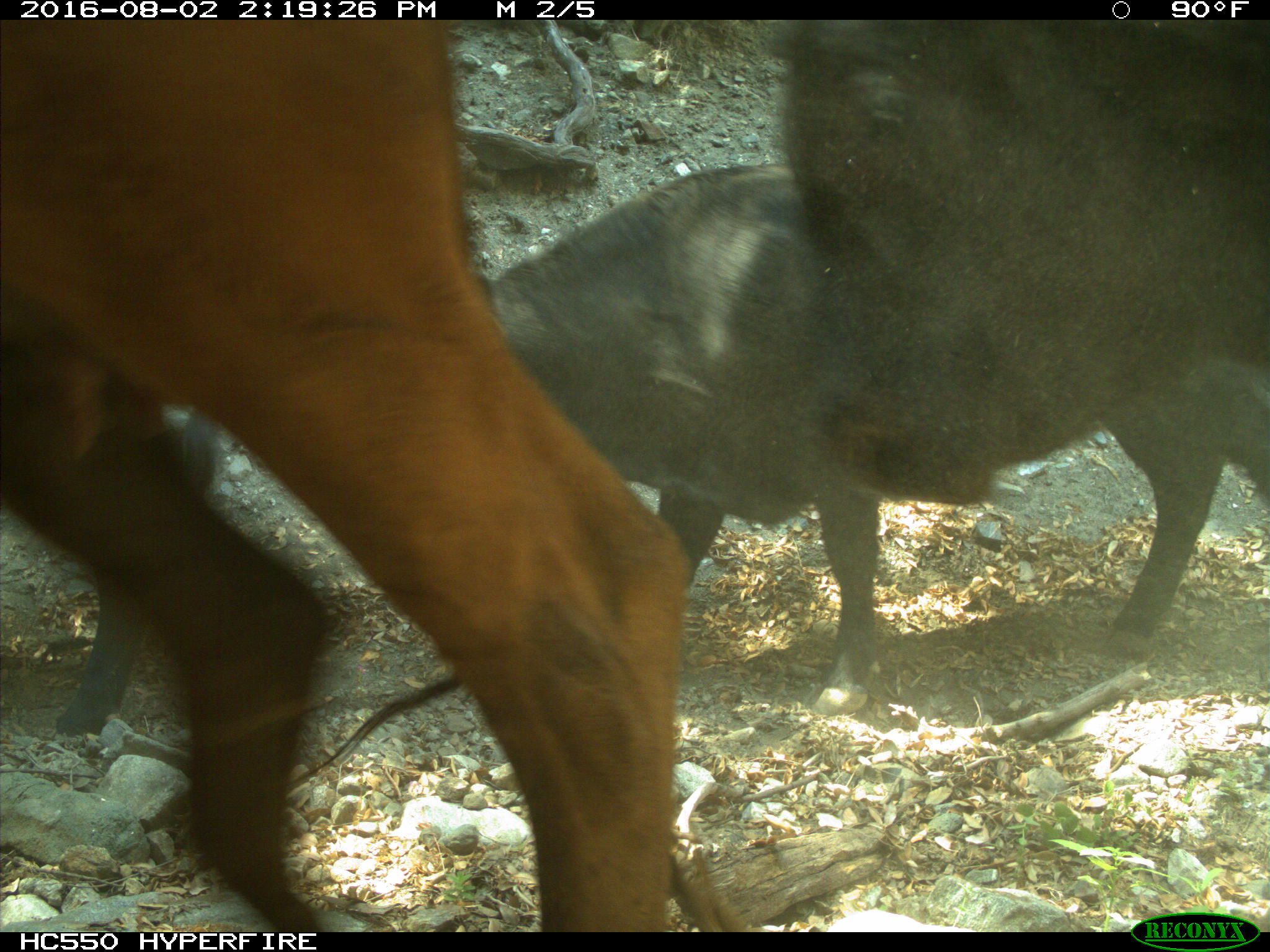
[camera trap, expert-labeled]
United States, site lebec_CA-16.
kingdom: Animalia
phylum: Chordata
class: Mammalia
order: Artiodactyla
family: Bovidae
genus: Bos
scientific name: Bos taurus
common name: domestic cow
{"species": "Bos taurus (domestic cow)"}